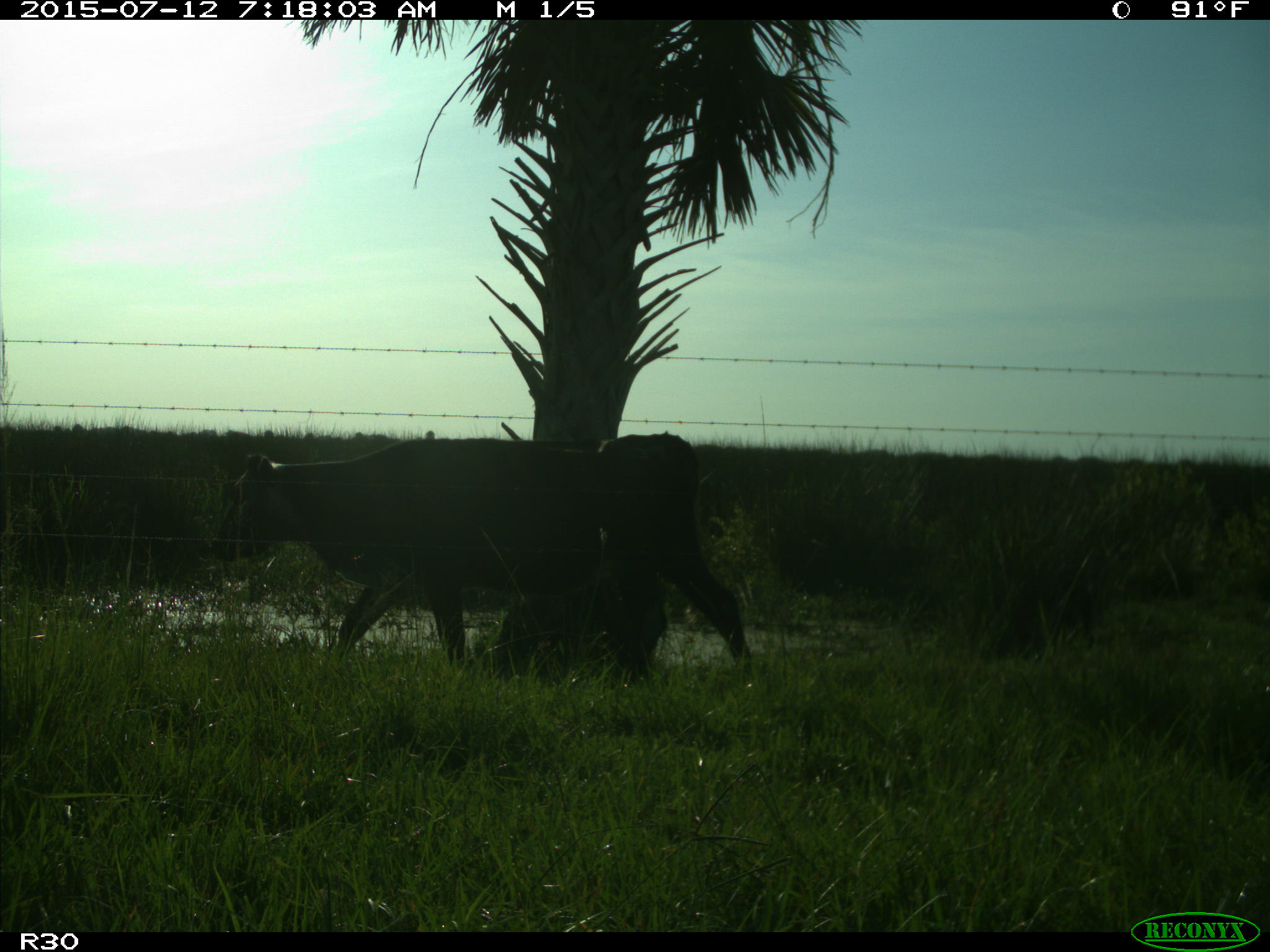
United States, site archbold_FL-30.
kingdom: Animalia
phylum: Chordata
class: Mammalia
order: Artiodactyla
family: Bovidae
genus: Bos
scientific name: Bos taurus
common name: domestic cow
Bos taurus (domestic cow).